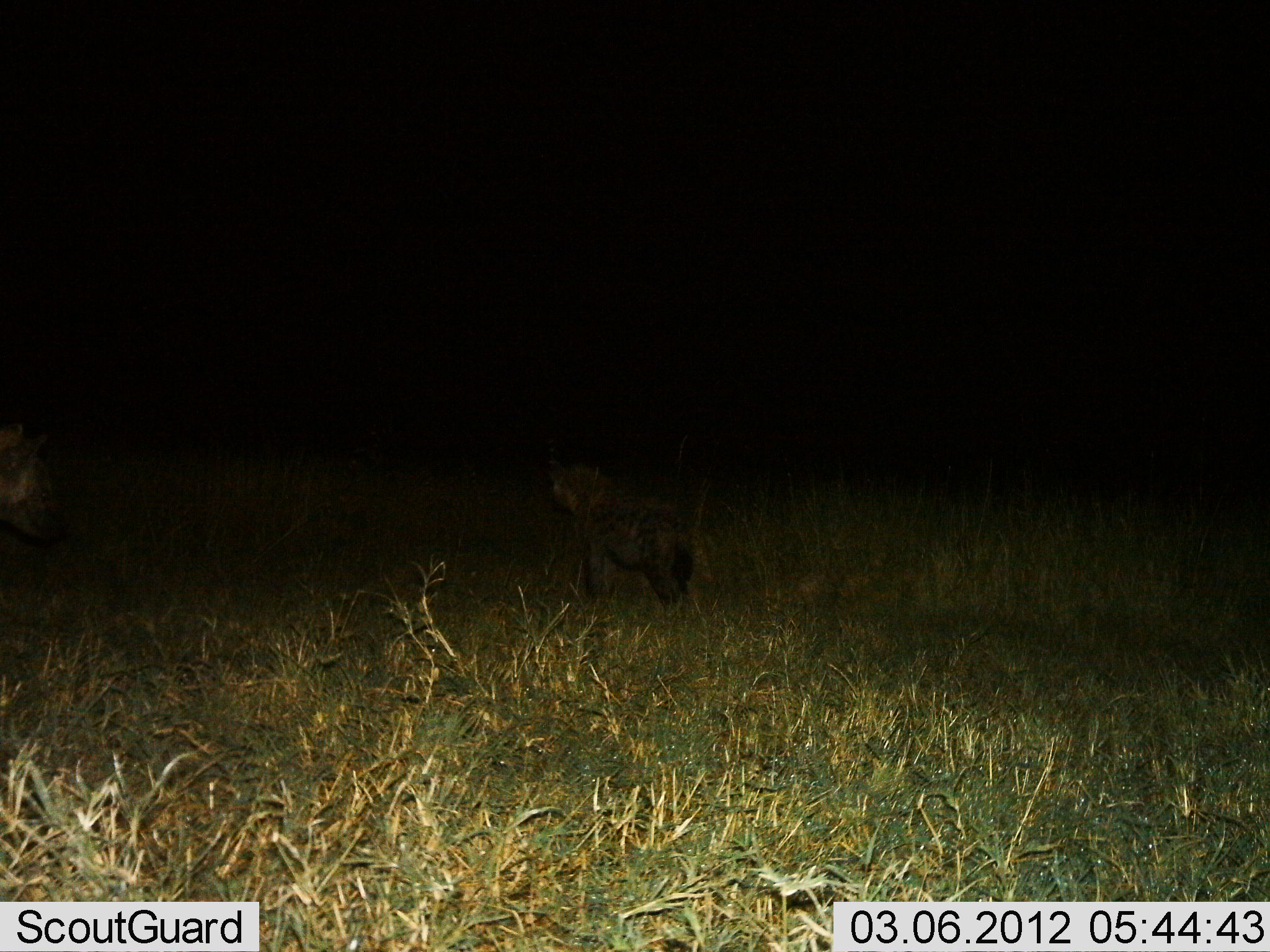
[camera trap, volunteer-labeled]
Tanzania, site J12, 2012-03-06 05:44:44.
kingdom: Animalia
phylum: Chordata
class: Mammalia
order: Carnivora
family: Hyaenidae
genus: Crocuta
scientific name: Crocuta crocuta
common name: spotted hyena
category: hyenaspotted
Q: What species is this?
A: Hyenaspotted (spotted hyena) (Crocuta crocuta).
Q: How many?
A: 2.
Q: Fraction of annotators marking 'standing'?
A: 93%.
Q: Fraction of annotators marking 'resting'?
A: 0%.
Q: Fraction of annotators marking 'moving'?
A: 7%.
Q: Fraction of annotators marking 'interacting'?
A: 0%.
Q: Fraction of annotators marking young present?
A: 0%.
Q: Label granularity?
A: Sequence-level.